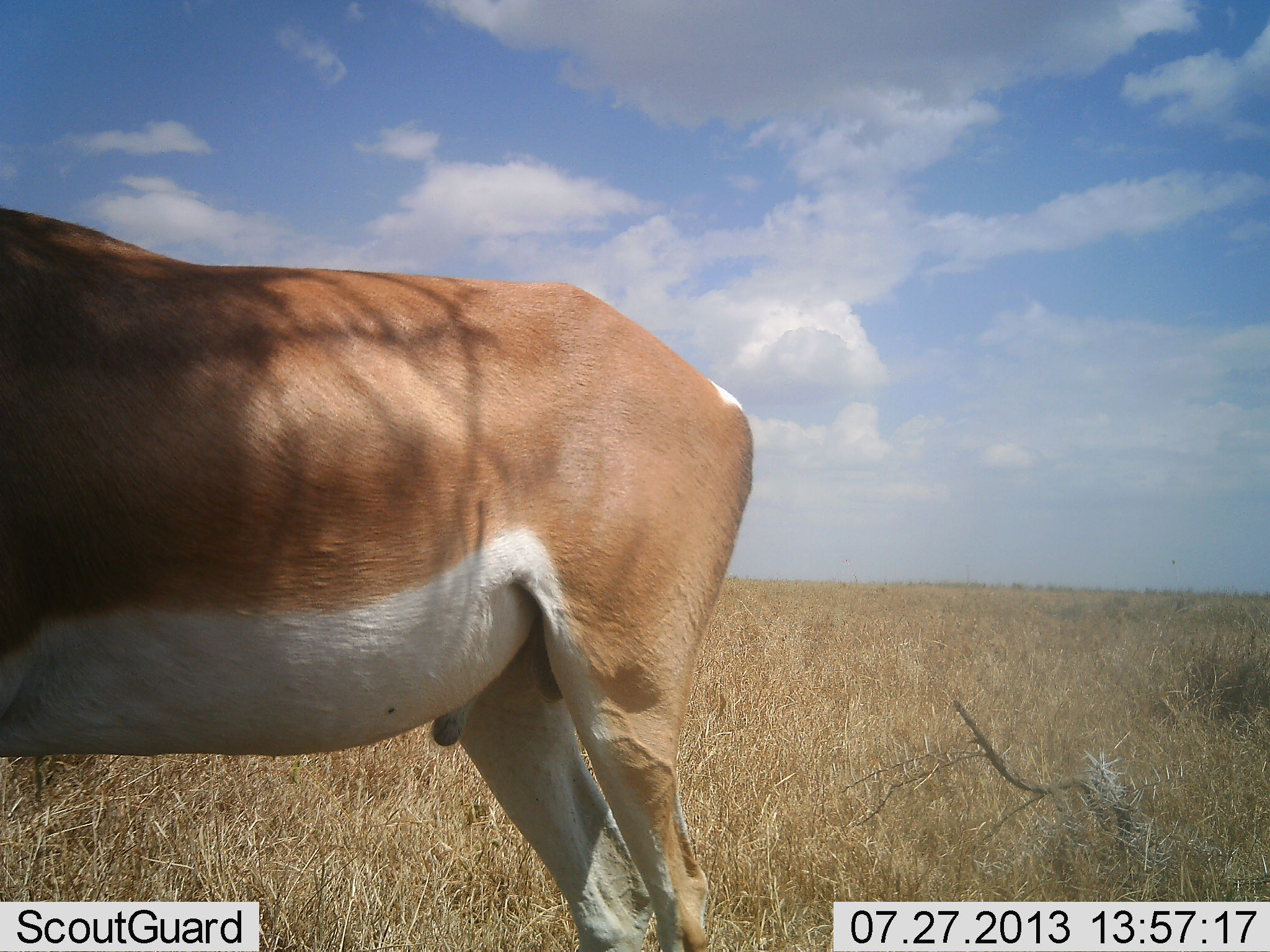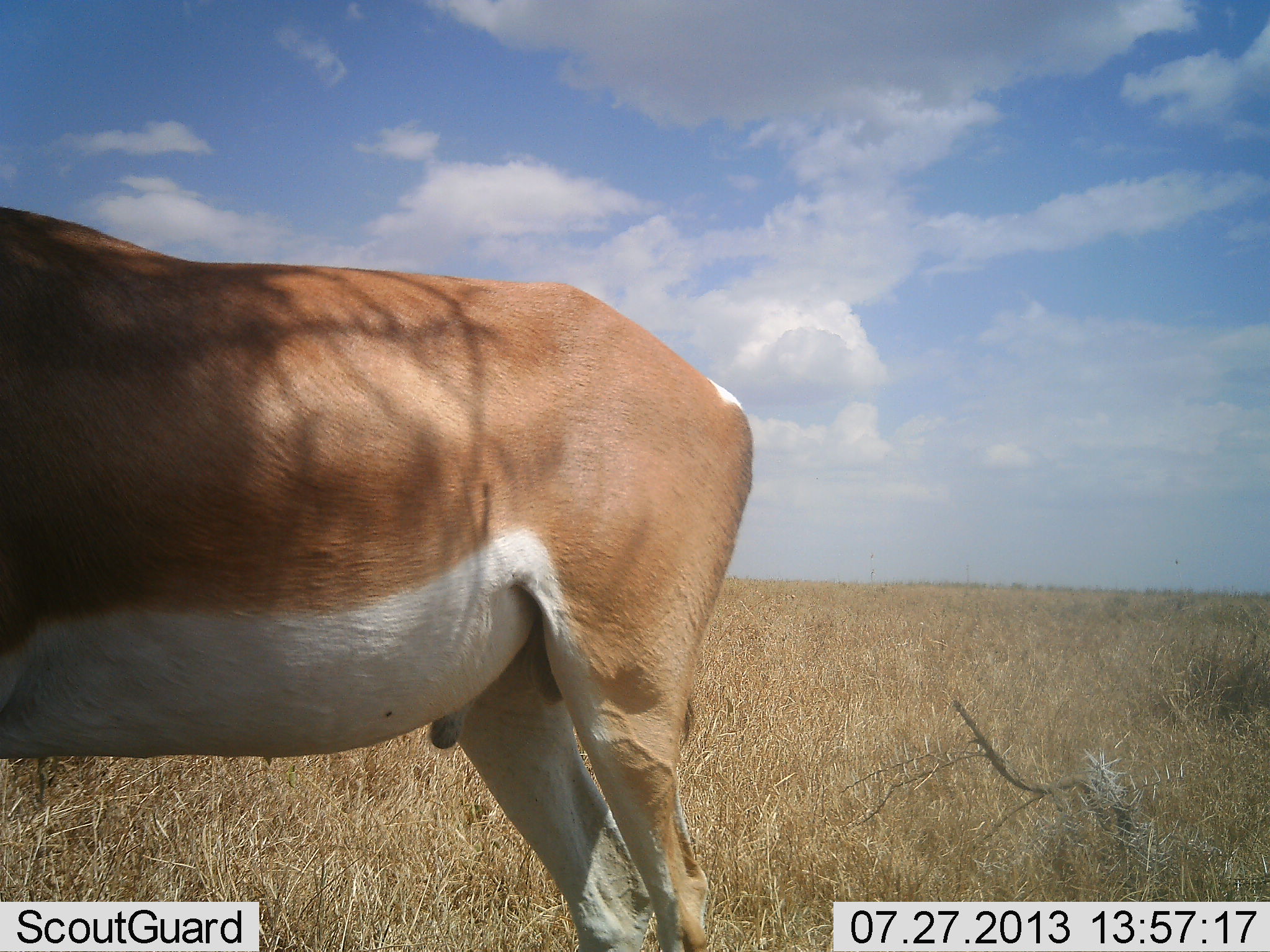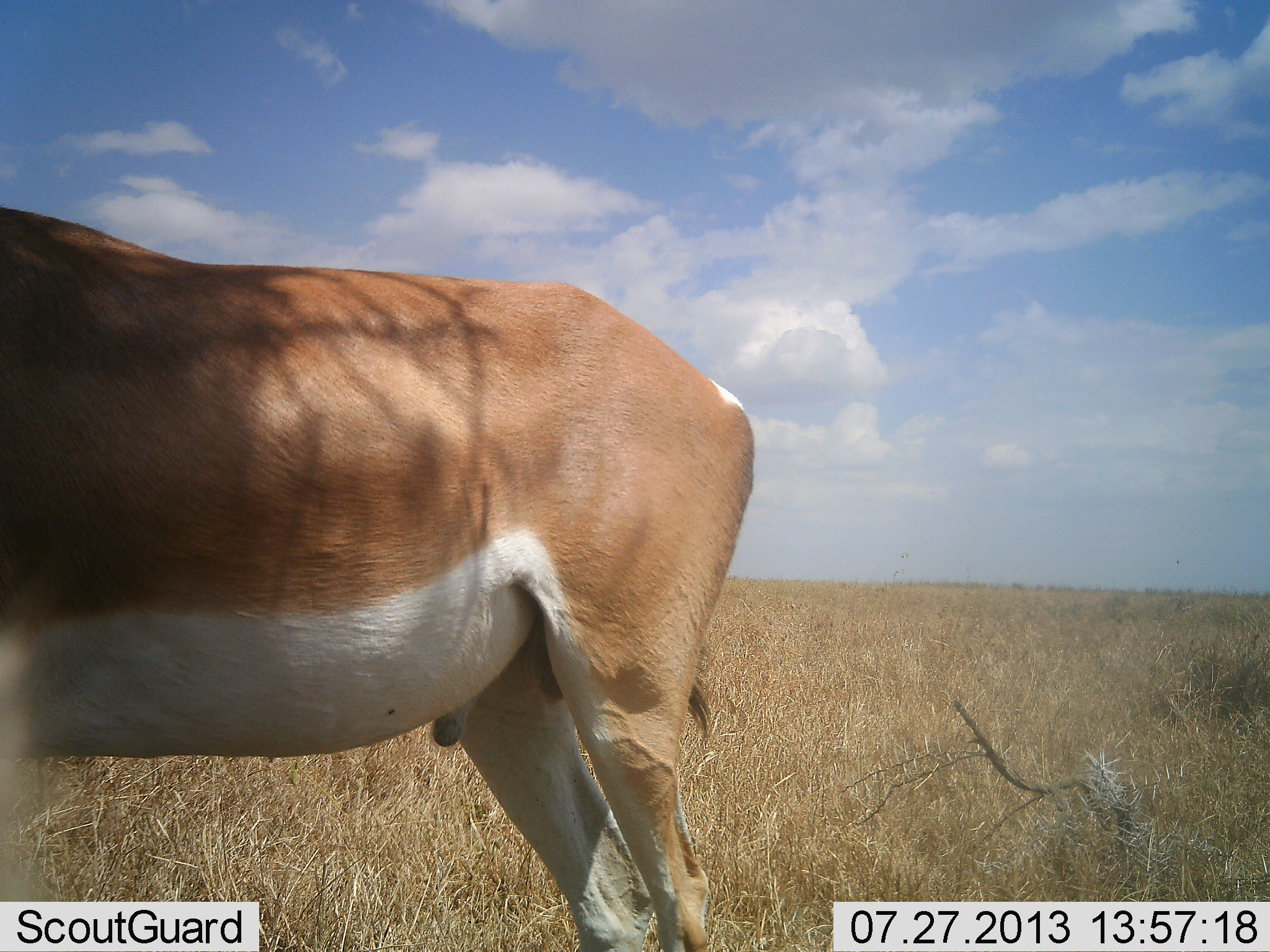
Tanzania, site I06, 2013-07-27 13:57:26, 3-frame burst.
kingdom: Animalia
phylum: Chordata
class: Mammalia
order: Artiodactyla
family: Bovidae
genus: Nanger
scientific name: Nanger granti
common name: grant's gazelle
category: gazellegrants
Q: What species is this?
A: Gazellegrants (grant's gazelle) (Nanger granti).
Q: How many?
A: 1.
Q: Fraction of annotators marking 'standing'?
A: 100%.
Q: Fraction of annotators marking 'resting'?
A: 0%.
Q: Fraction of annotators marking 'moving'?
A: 0%.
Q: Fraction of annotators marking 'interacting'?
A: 0%.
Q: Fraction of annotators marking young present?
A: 0%.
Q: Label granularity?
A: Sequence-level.